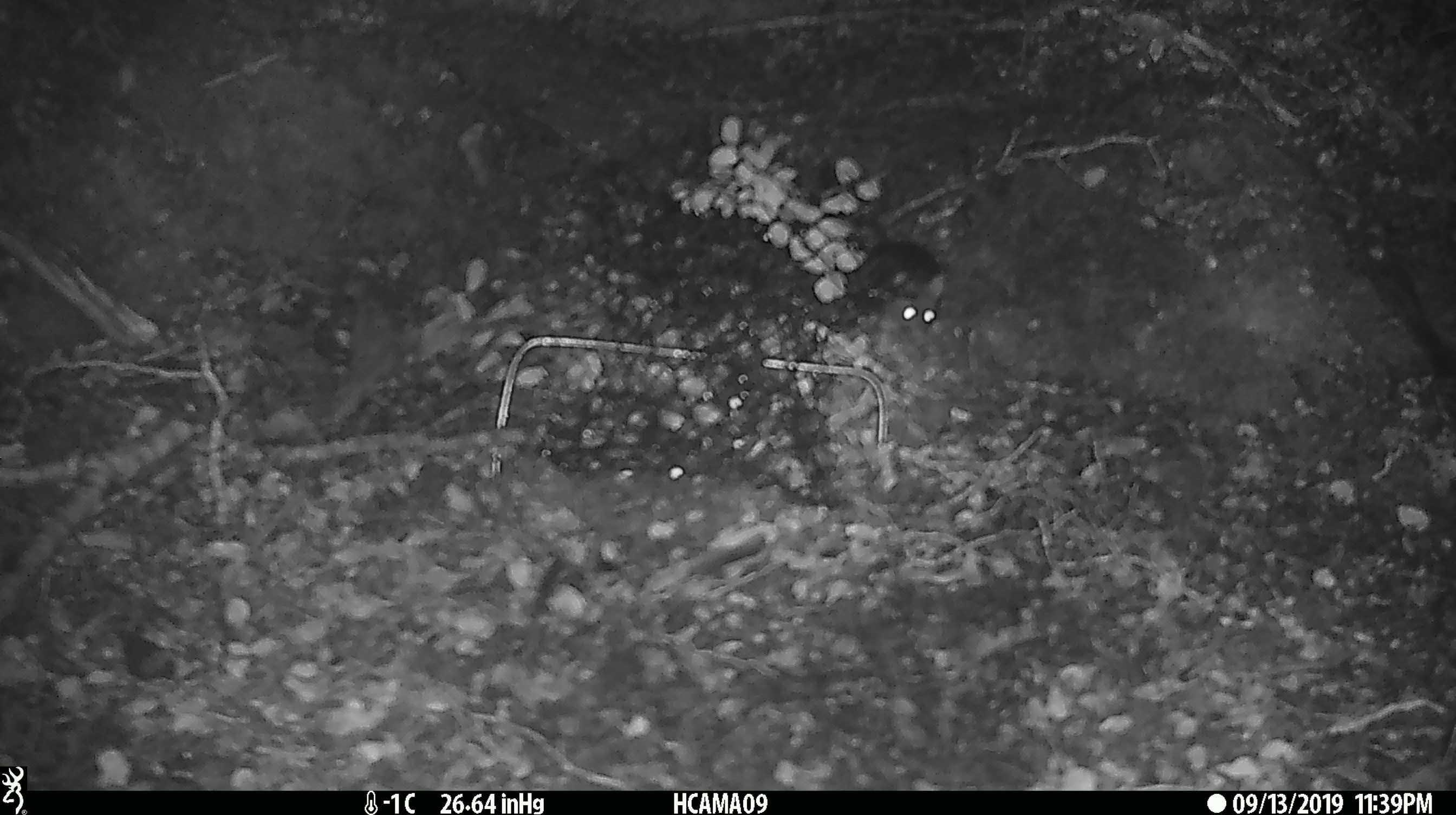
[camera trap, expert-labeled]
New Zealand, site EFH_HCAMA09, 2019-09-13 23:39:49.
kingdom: Animalia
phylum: Chordata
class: Mammalia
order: Rodentia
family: Muridae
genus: Mus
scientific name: Mus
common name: mouse